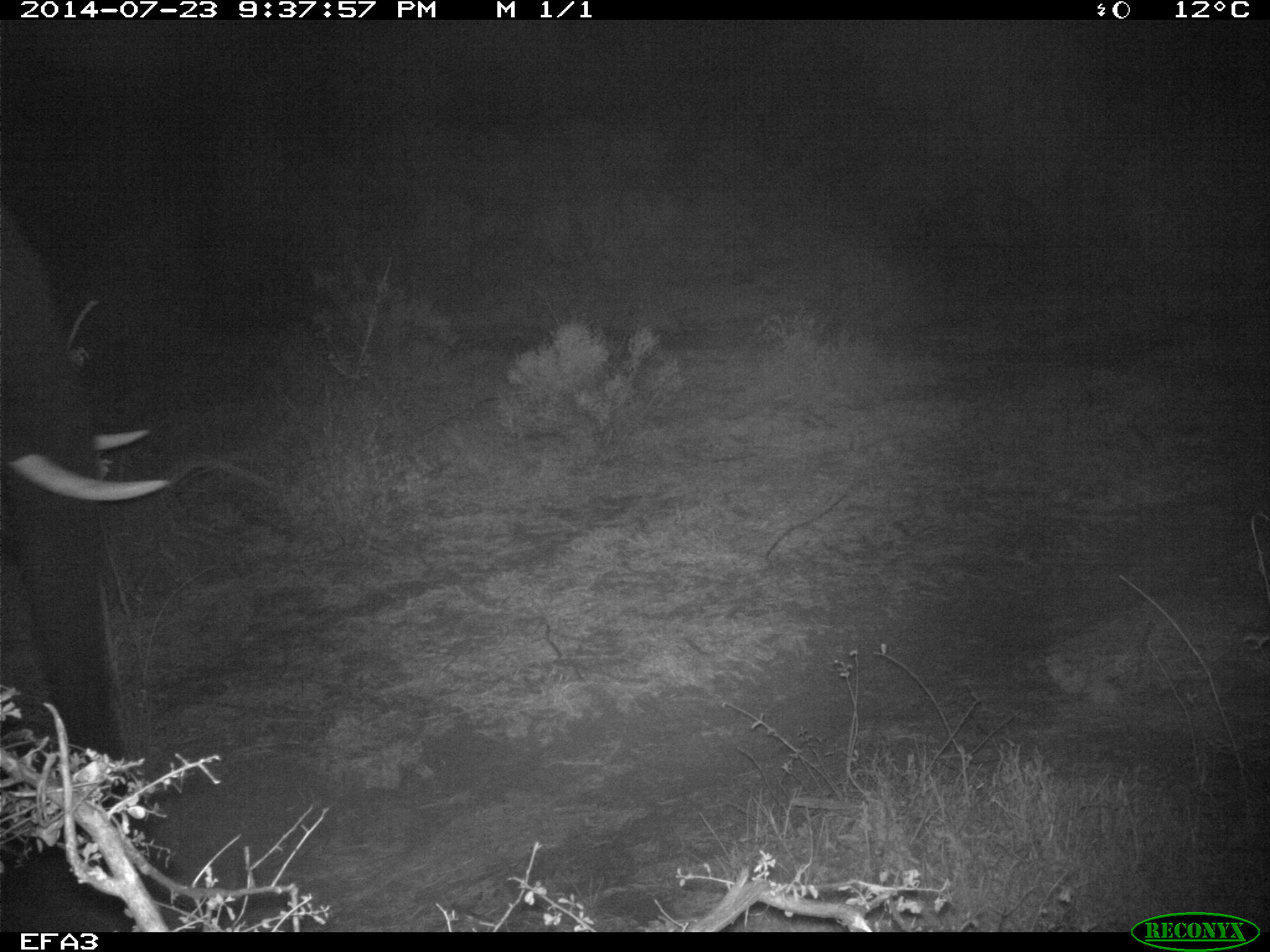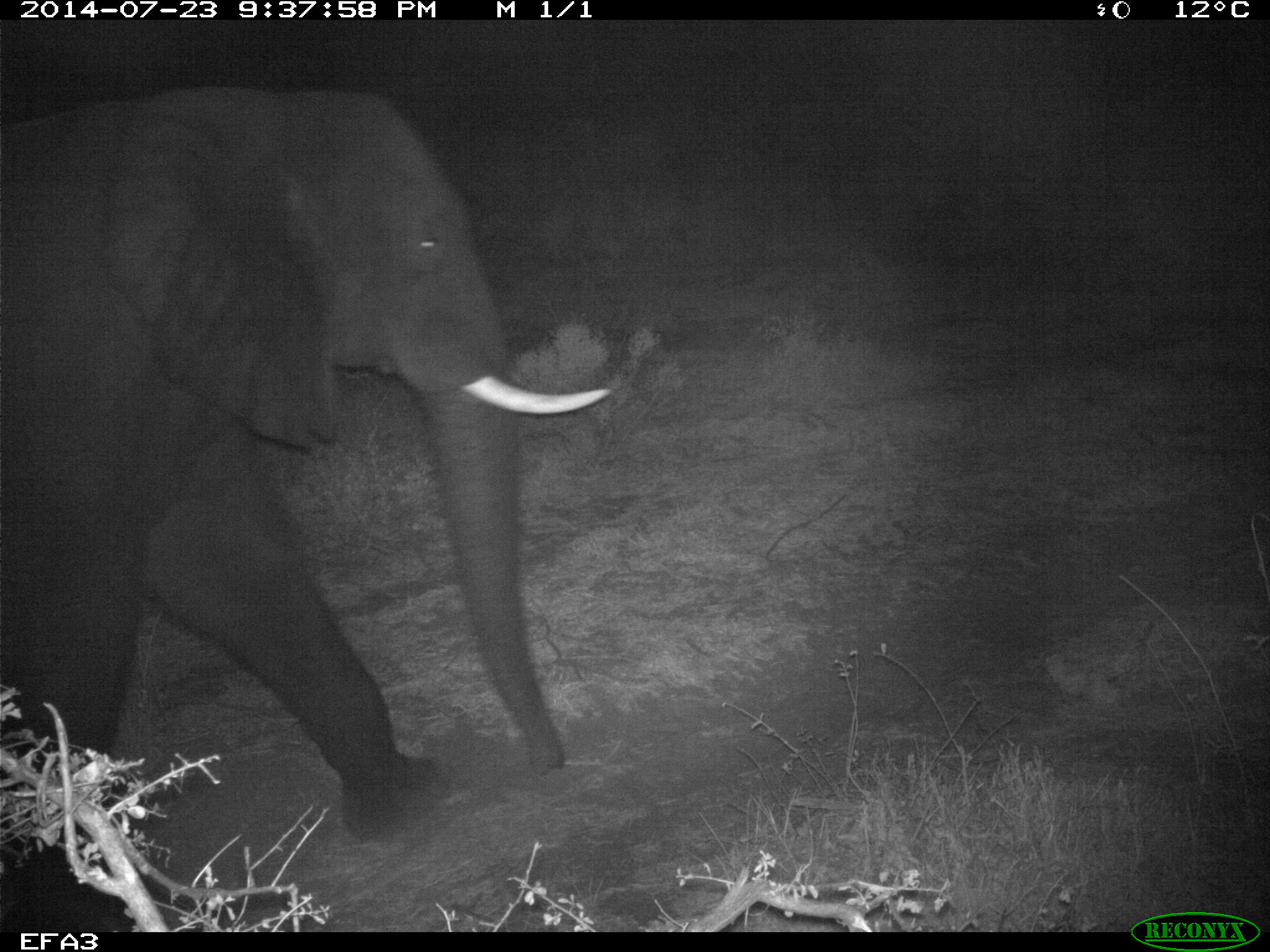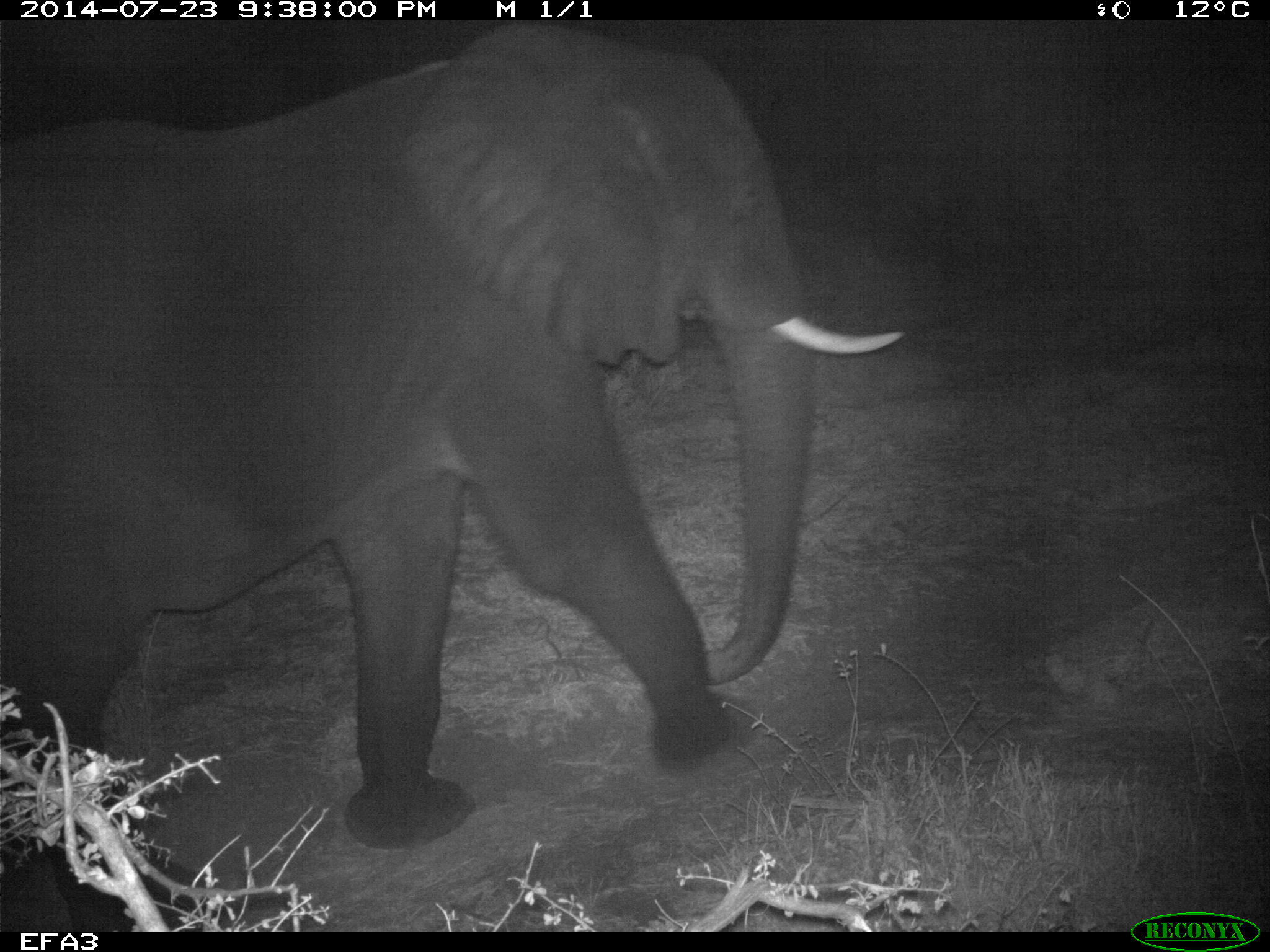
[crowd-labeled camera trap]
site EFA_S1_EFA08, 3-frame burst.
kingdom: Animalia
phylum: Chordata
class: Mammalia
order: Proboscidea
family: Elephantidae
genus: Loxodonta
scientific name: Loxodonta africana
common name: african bush elephant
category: elephant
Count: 1.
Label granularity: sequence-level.